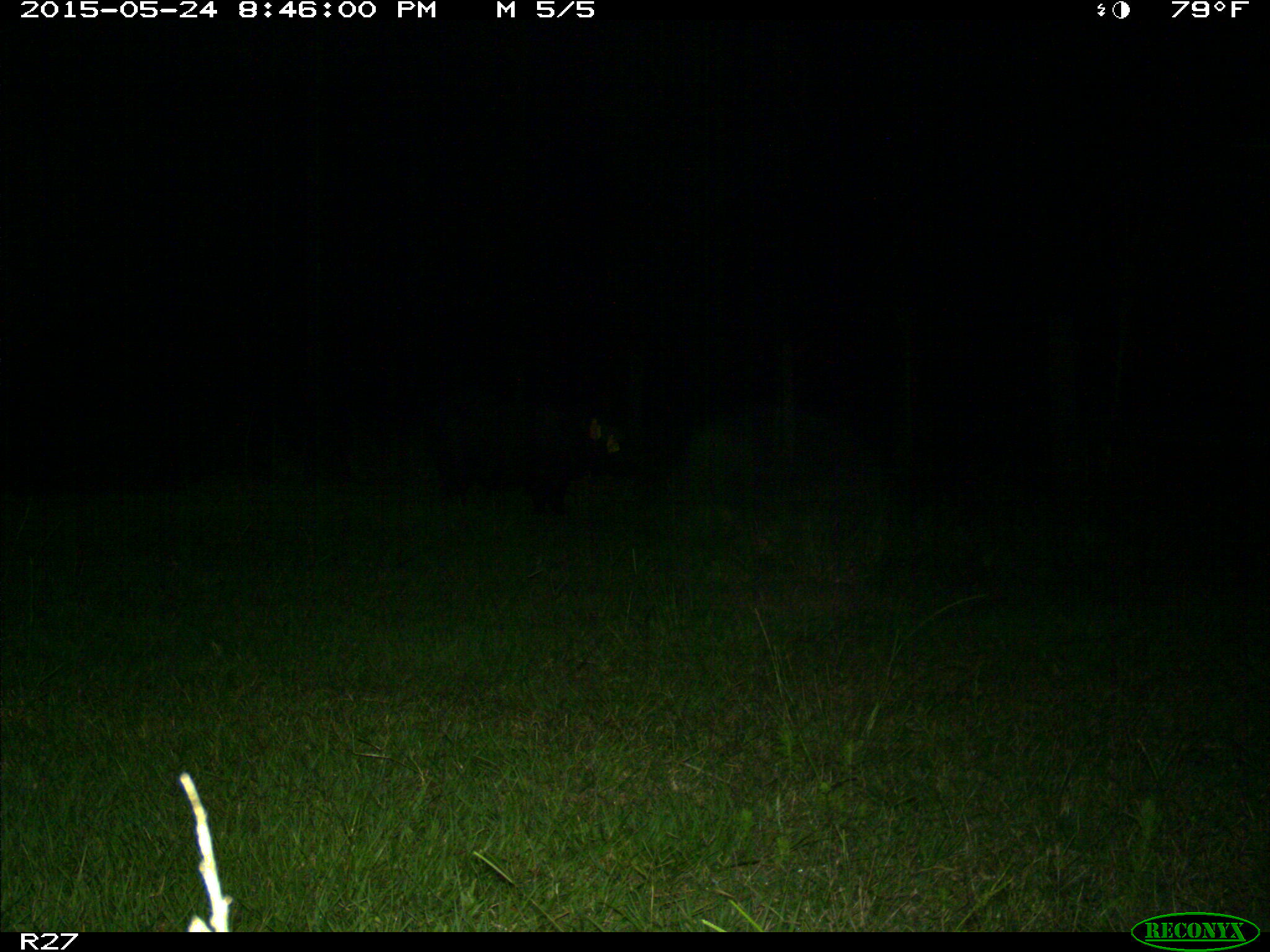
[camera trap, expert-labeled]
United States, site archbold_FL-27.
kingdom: Animalia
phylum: Chordata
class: Mammalia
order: Artiodactyla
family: Suidae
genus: Sus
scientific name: Sus scrofa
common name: wild boar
Sus scrofa (wild boar).